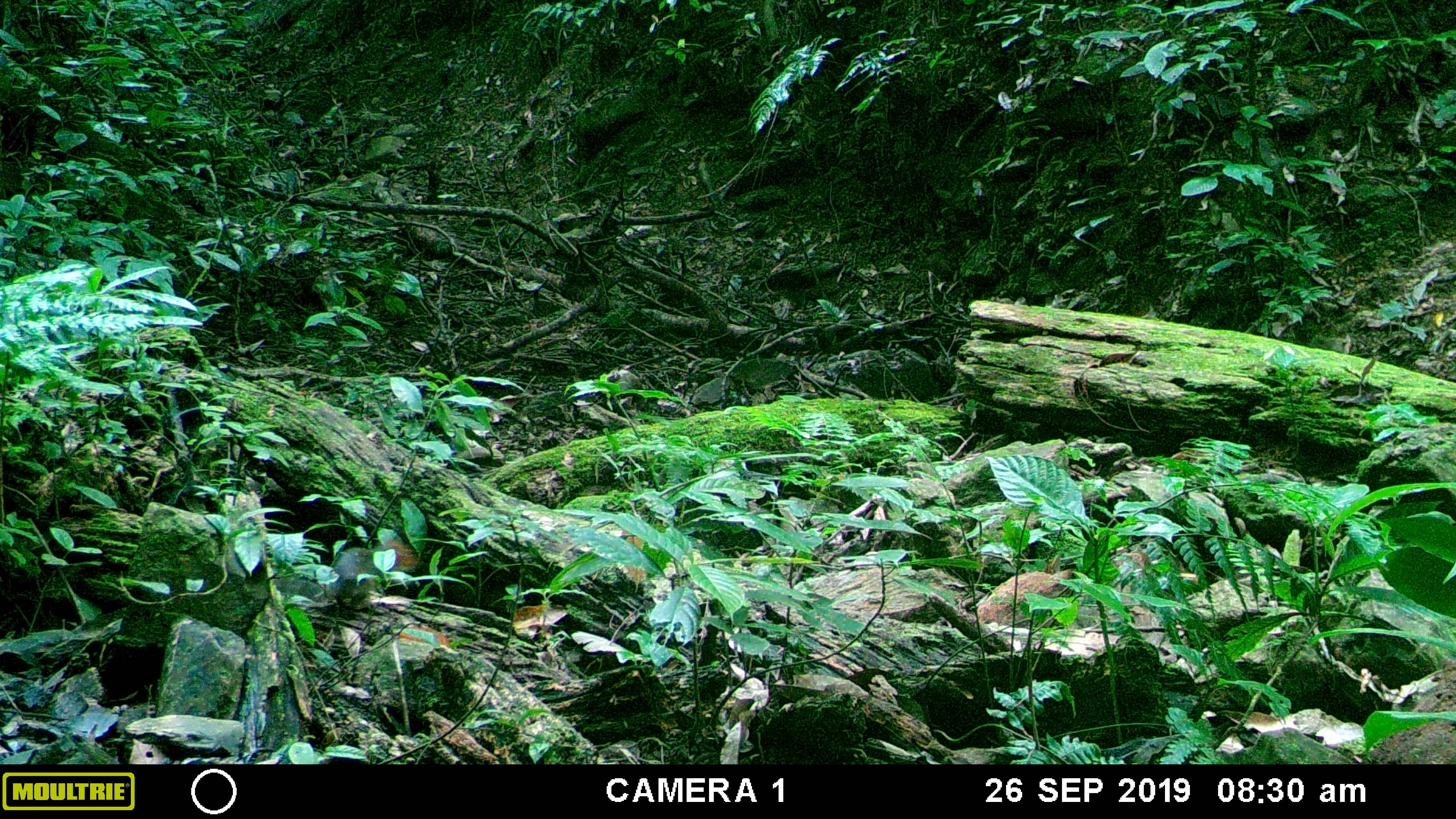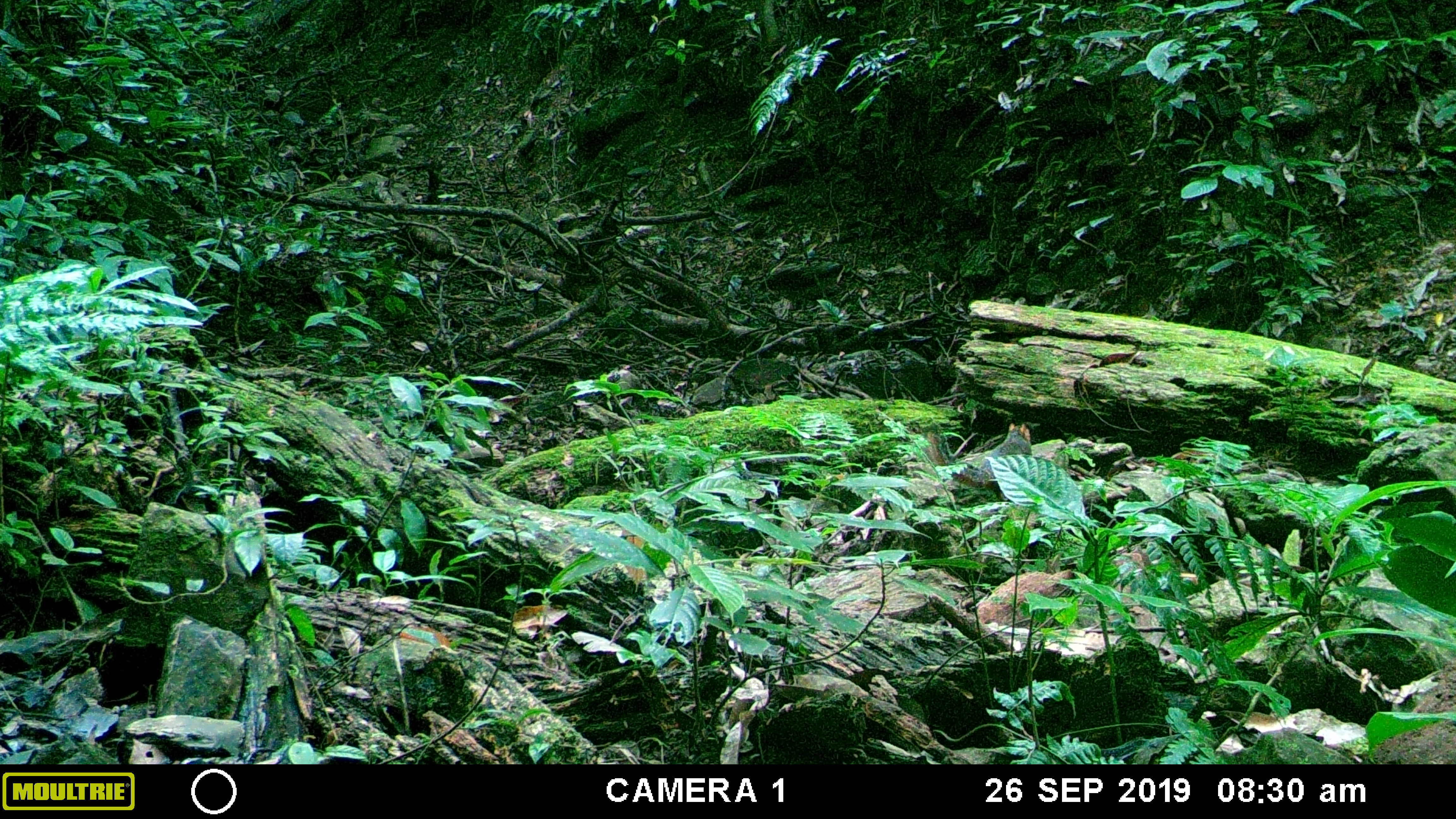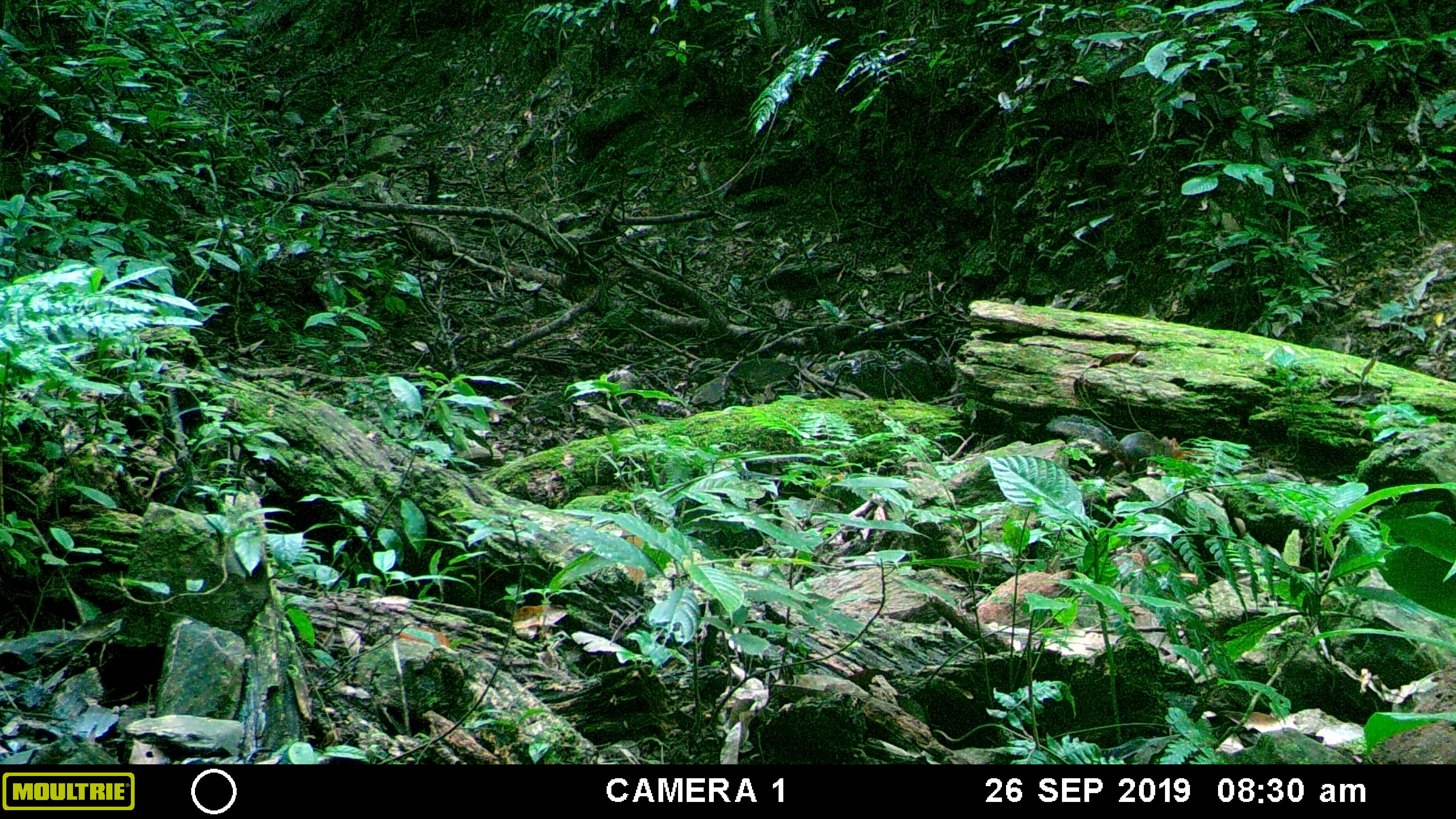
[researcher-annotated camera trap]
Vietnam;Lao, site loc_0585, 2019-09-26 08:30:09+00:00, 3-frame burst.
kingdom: Animalia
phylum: Chordata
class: Mammalia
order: Rodentia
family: Sciuridae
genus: Dremomys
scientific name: Dremomys rufigenis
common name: red-cheeked squirrel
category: red cheeked squirrel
Red cheeked squirrel (red-cheeked squirrel) (Dremomys rufigenis). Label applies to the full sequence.